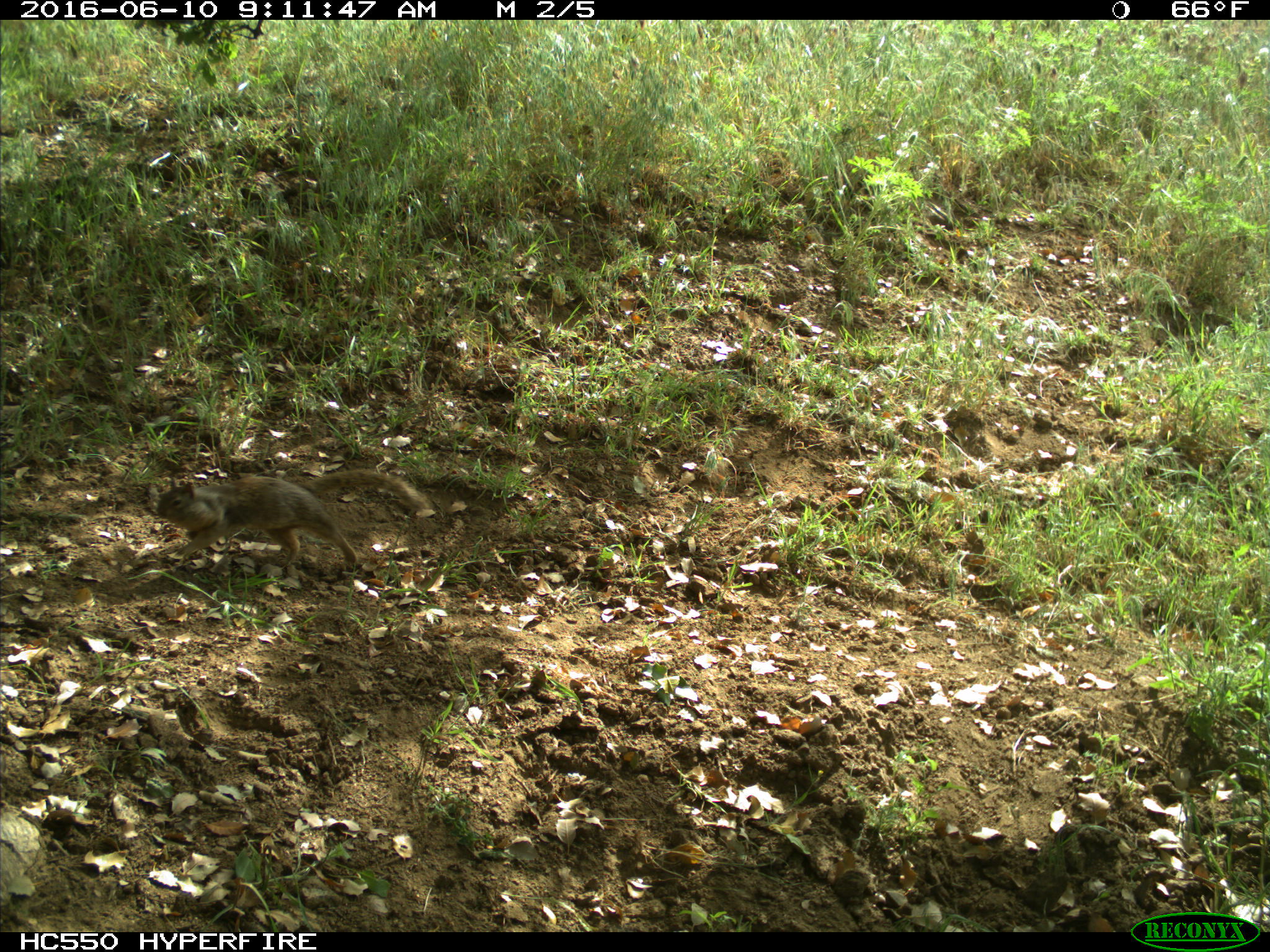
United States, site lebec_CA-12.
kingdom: Animalia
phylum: Chordata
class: Mammalia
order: Rodentia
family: Sciuridae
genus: Otospermophilus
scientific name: Otospermophilus beecheyi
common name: california ground squirrel